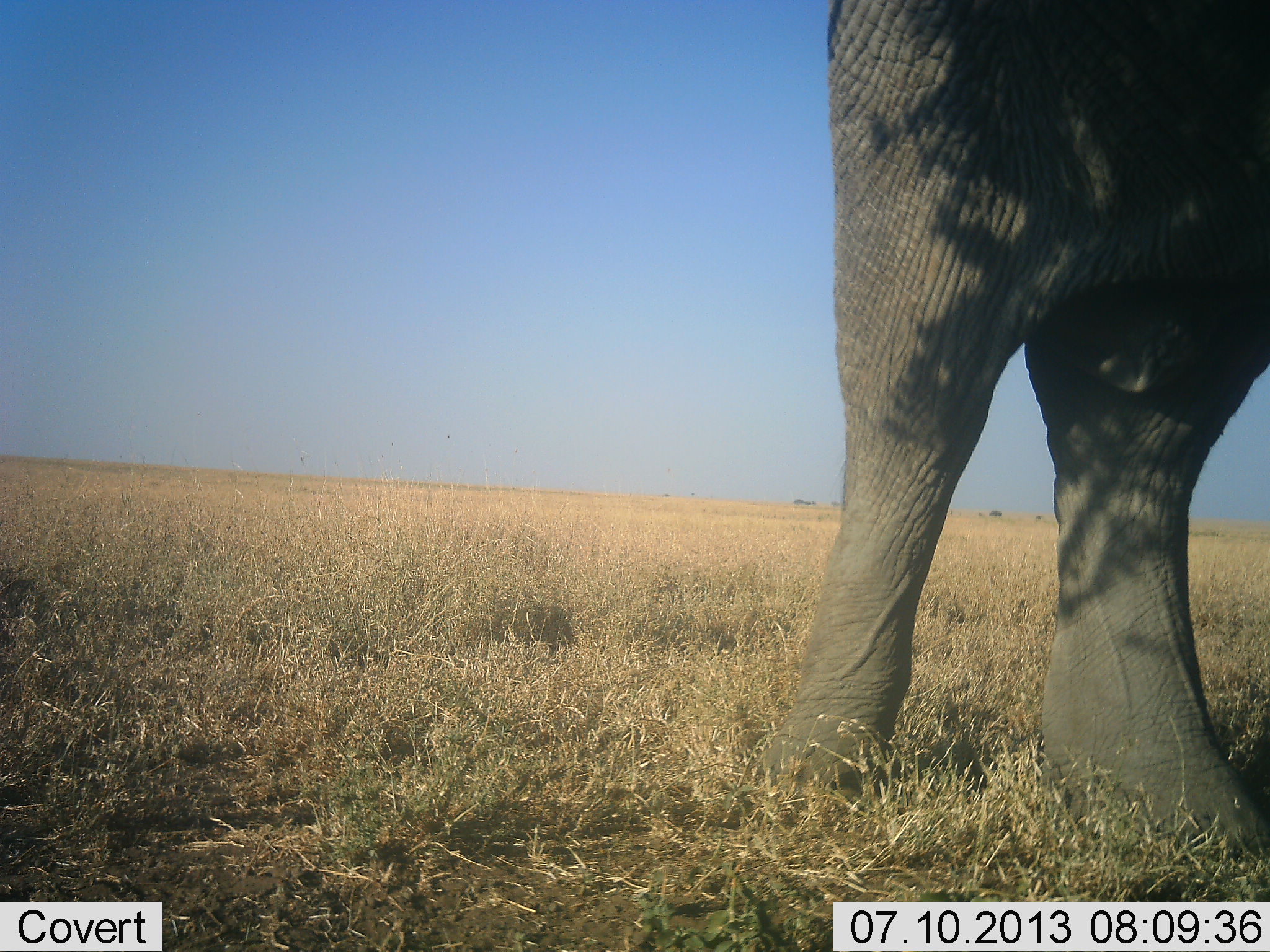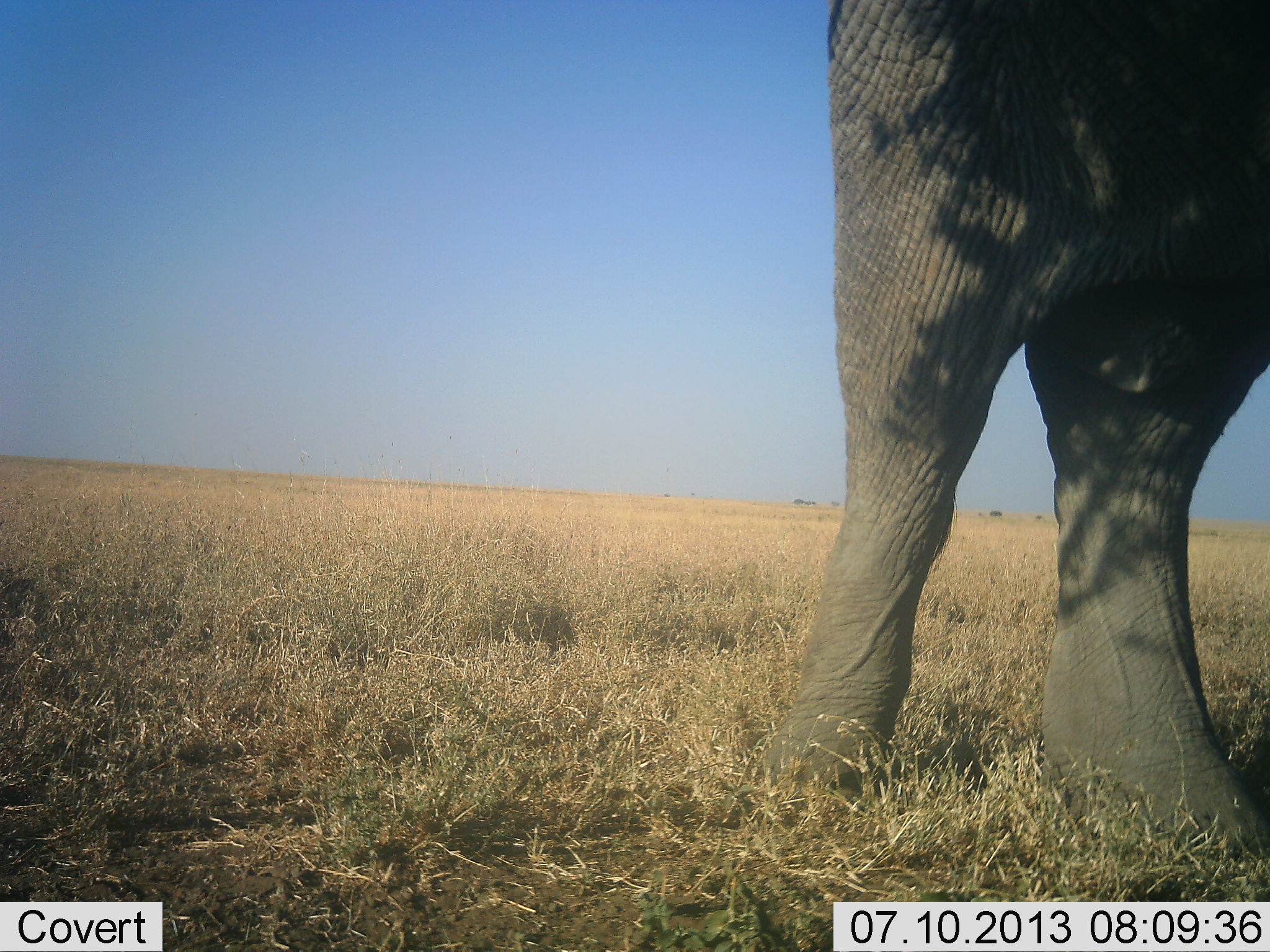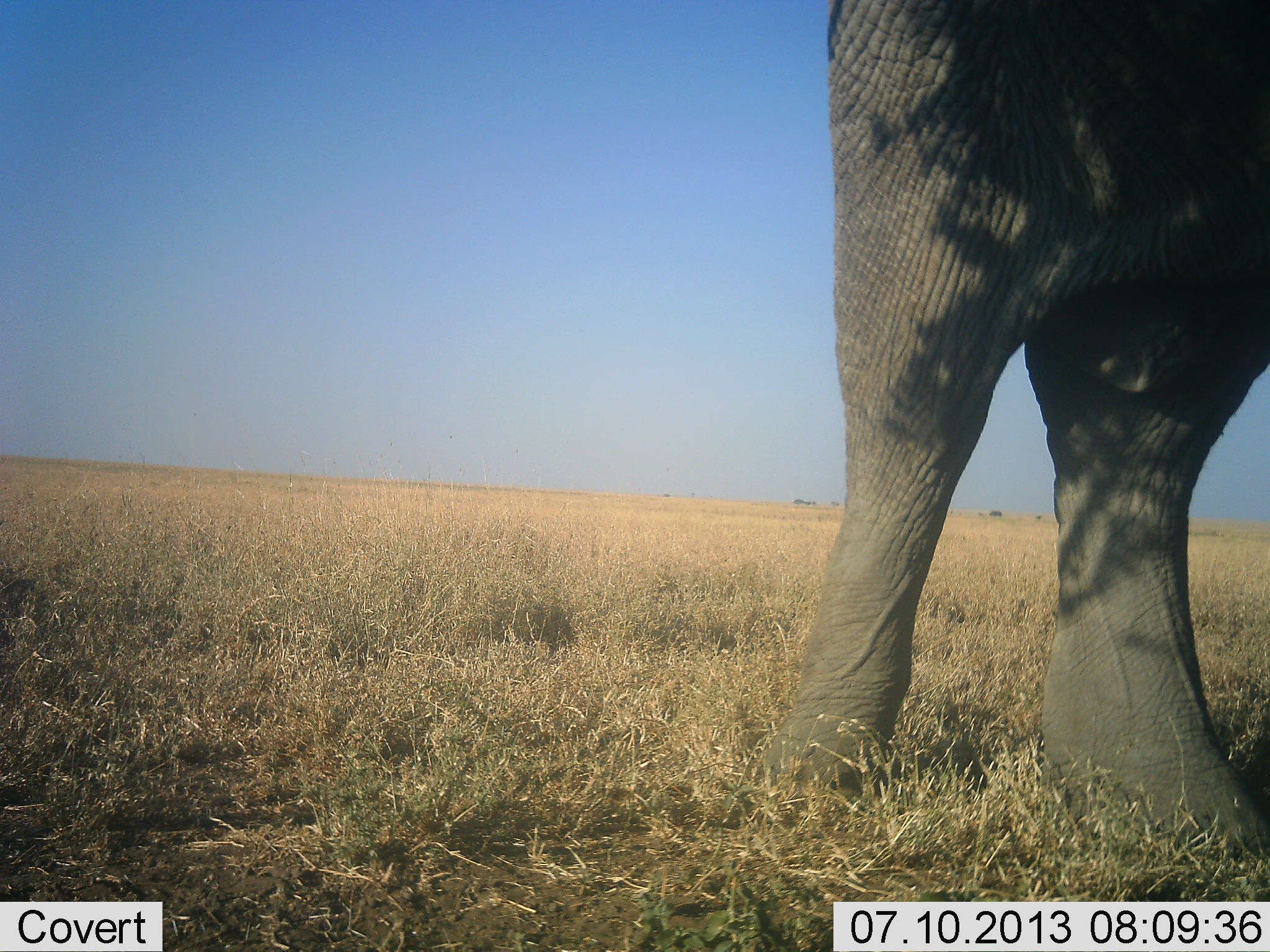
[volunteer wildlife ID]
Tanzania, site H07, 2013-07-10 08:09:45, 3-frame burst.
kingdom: Animalia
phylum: Chordata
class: Mammalia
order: Proboscidea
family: Elephantidae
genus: Loxodonta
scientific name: Loxodonta africana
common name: african bush elephant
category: elephant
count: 1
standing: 80%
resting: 0%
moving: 20%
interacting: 0%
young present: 0%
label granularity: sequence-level